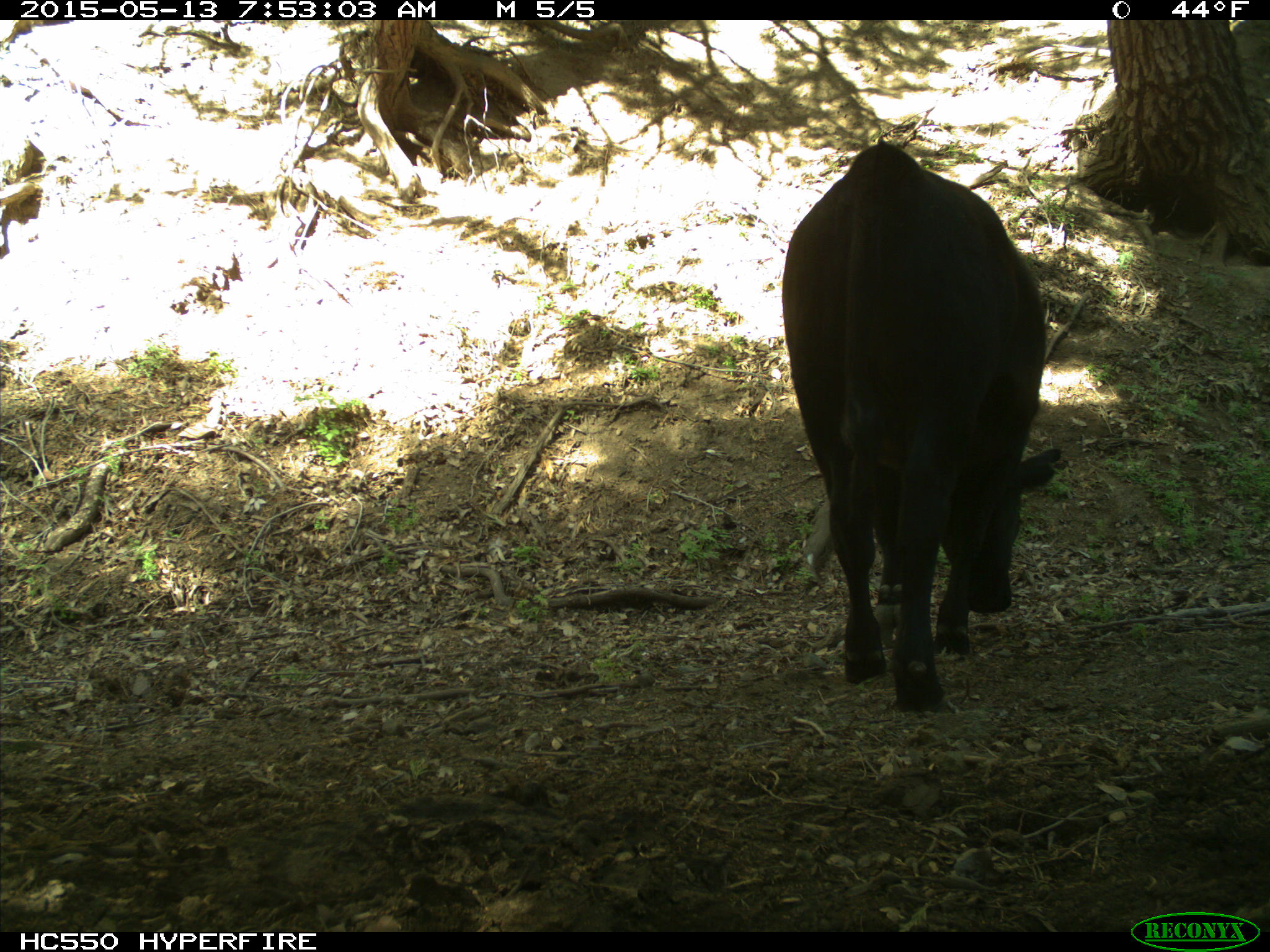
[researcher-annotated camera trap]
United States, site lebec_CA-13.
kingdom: Animalia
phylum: Chordata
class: Mammalia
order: Artiodactyla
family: Bovidae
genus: Bos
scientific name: Bos taurus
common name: domestic cow